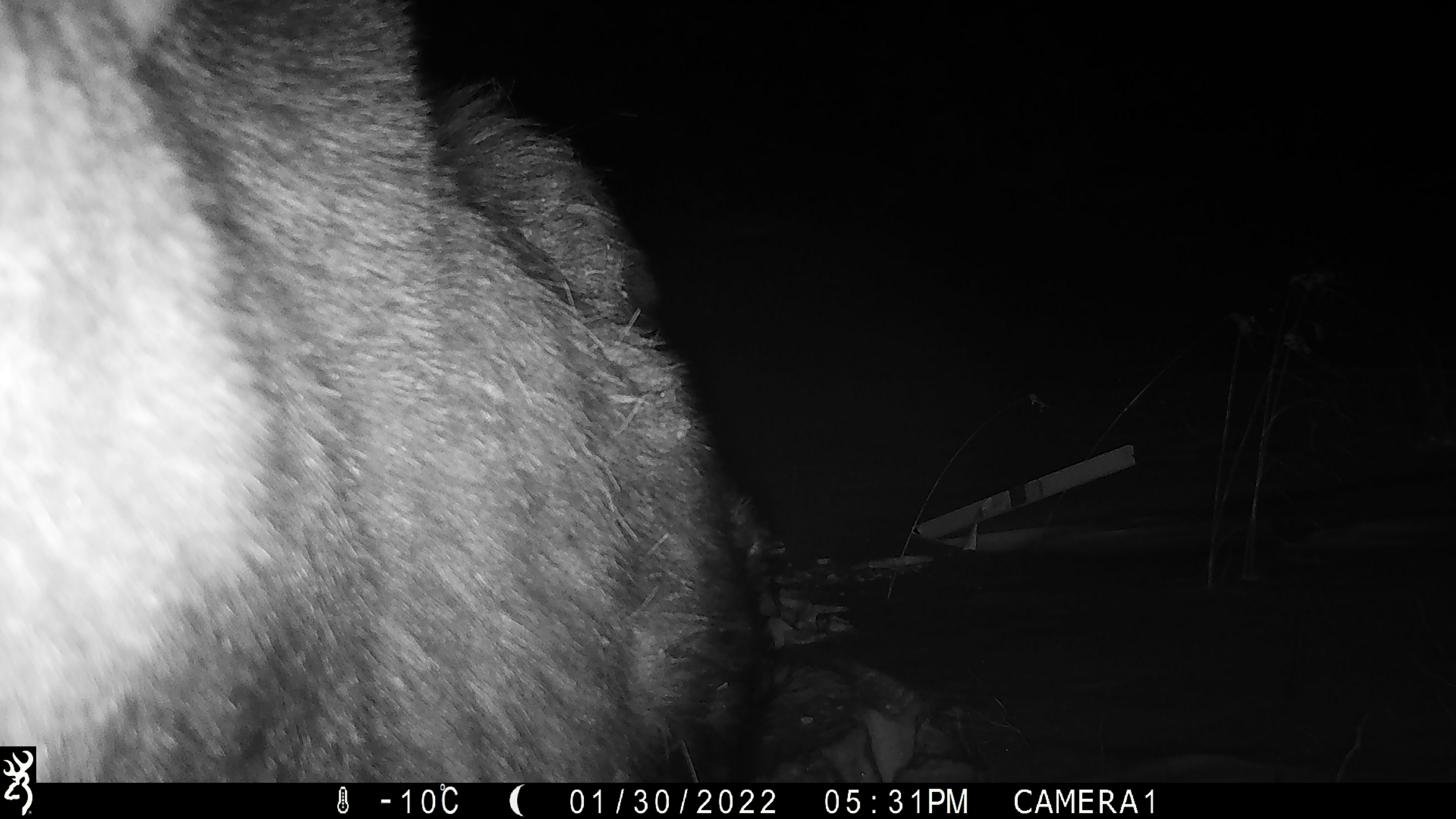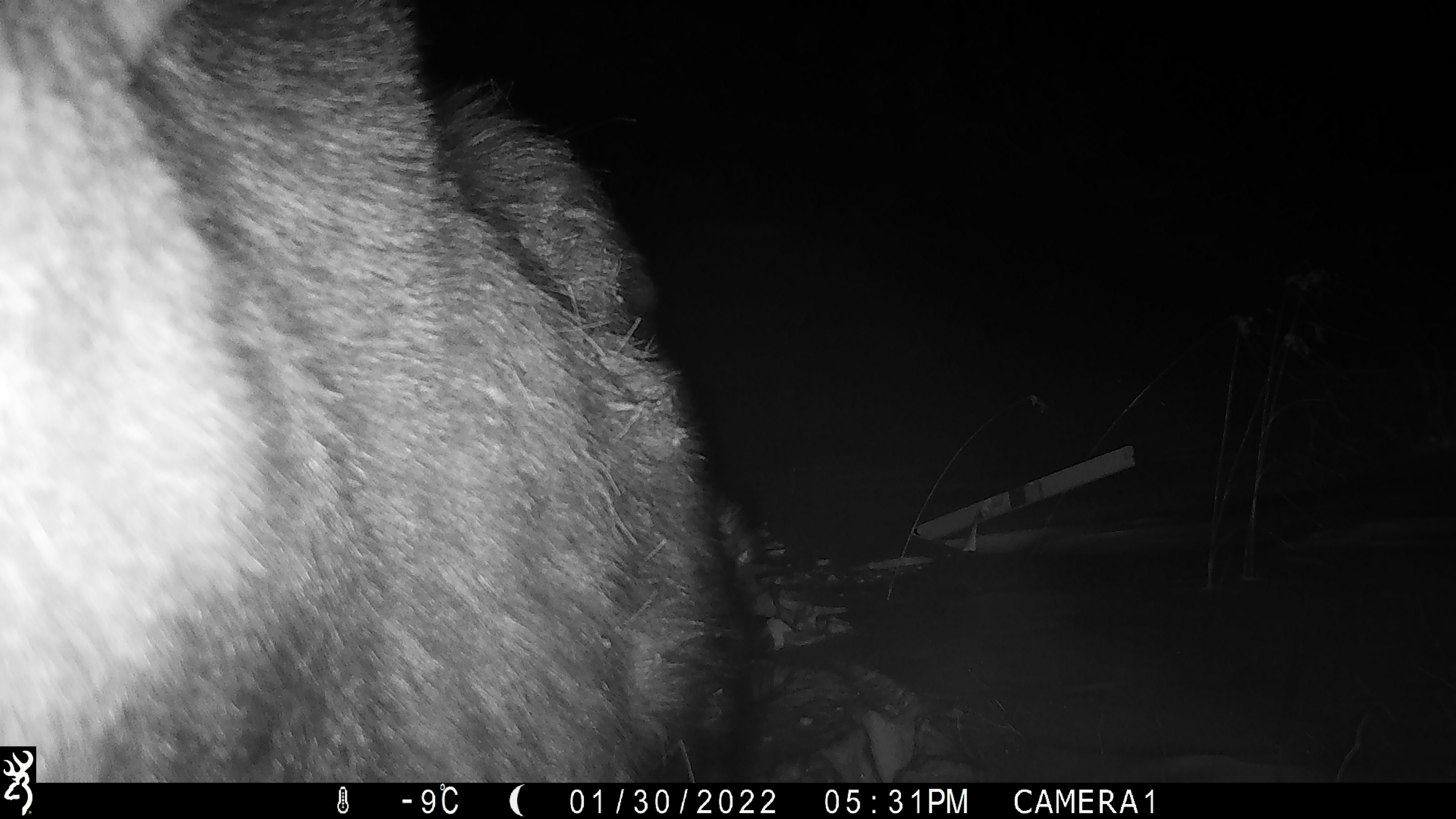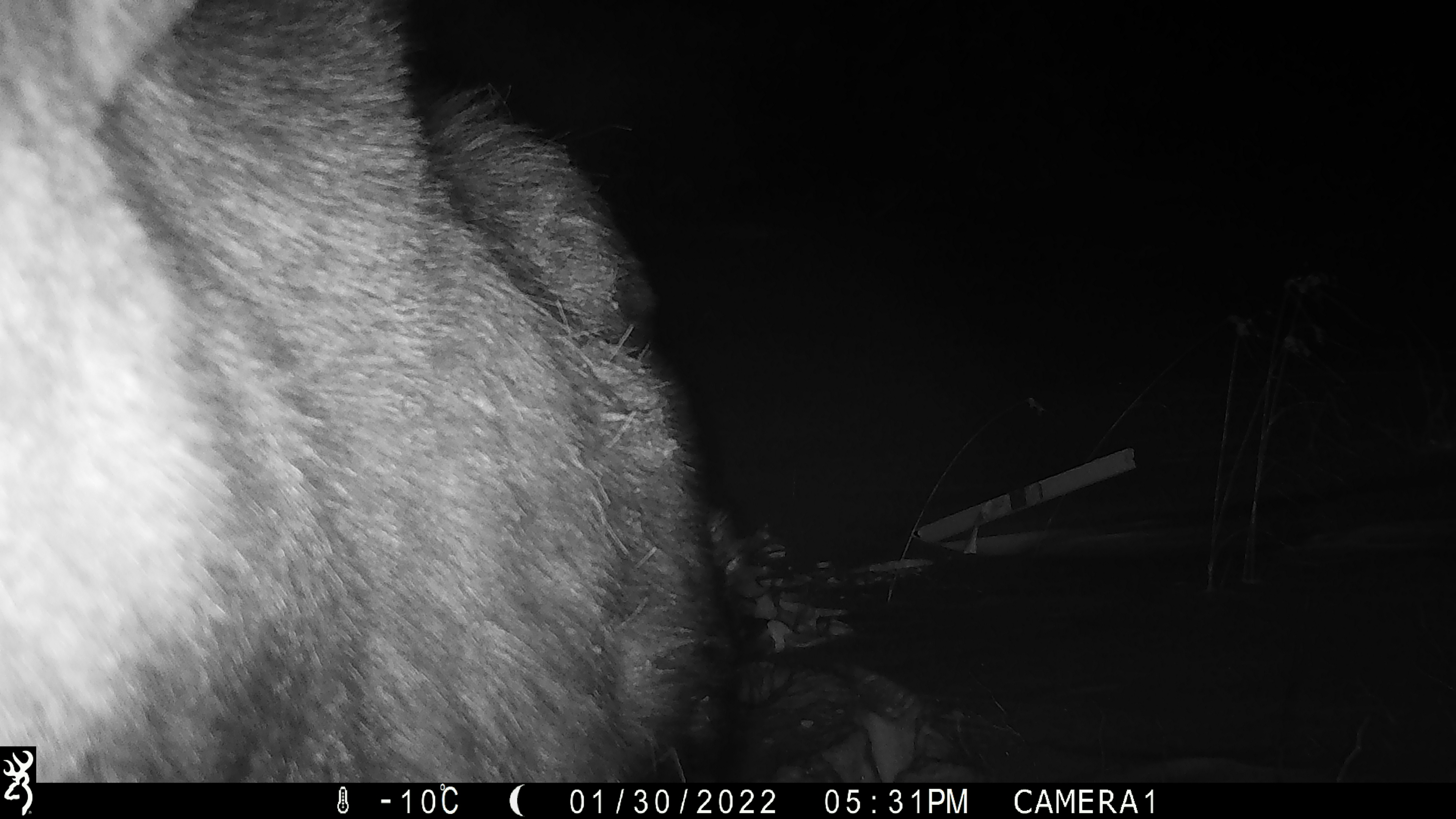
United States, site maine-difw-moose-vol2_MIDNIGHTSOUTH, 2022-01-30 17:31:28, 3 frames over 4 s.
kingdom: Animalia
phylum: Chordata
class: Mammalia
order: Artiodactyla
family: Cervidae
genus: Alces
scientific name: Alces alces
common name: moose